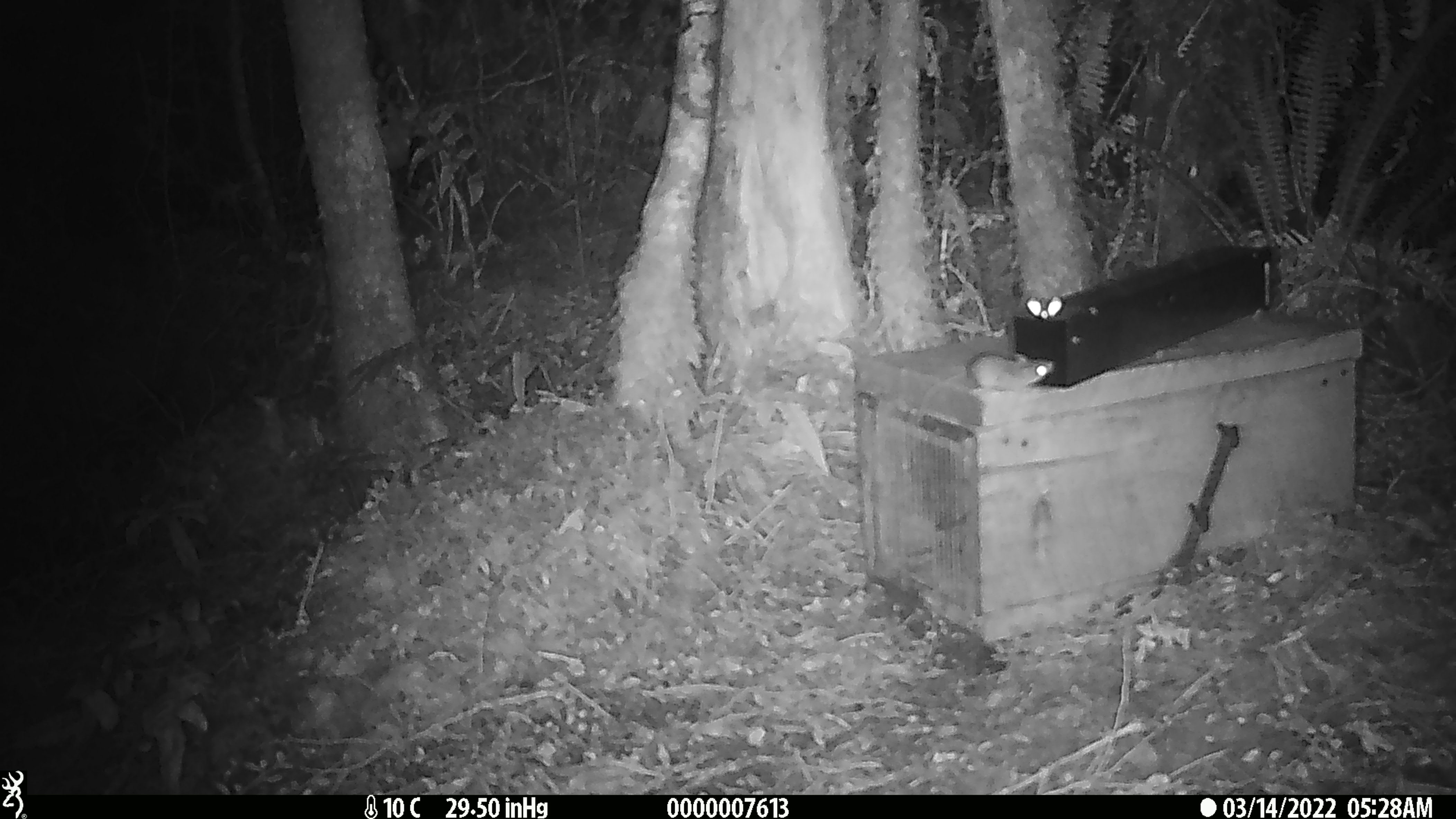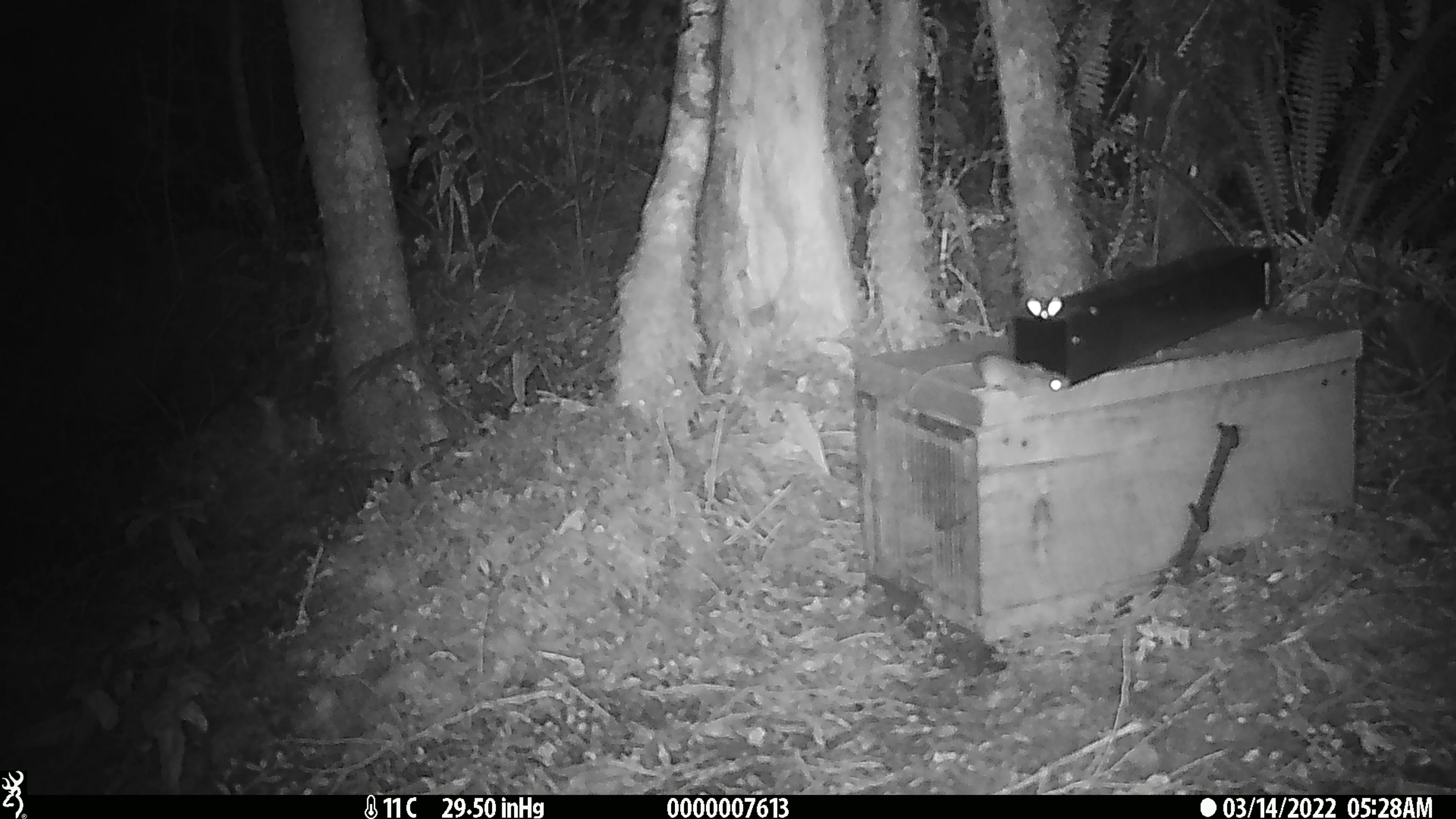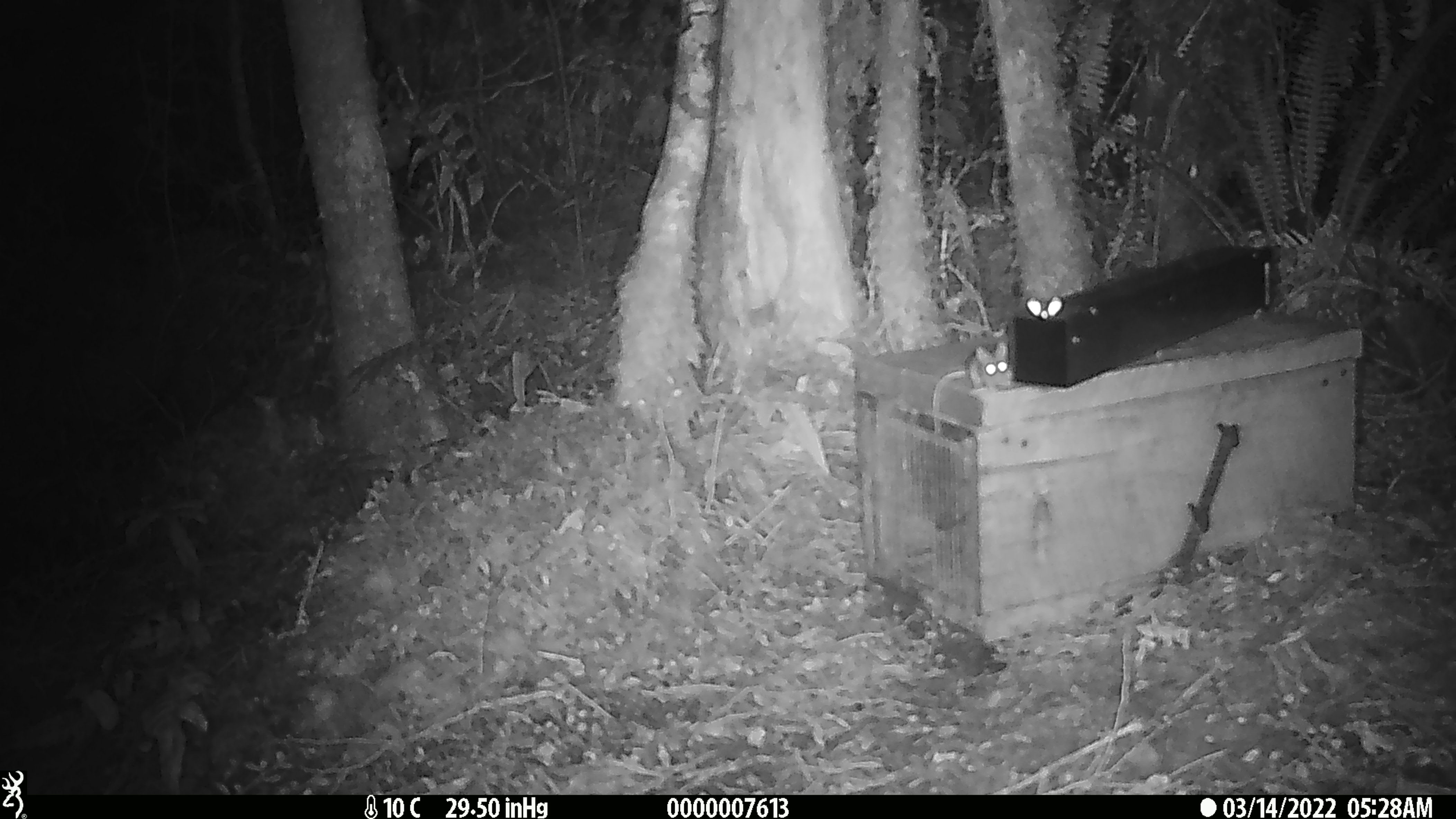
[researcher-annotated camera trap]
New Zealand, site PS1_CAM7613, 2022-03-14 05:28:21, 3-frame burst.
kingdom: Animalia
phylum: Chordata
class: Mammalia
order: Rodentia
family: Muridae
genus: Mus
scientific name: Mus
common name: mouse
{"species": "mouse (Mus)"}